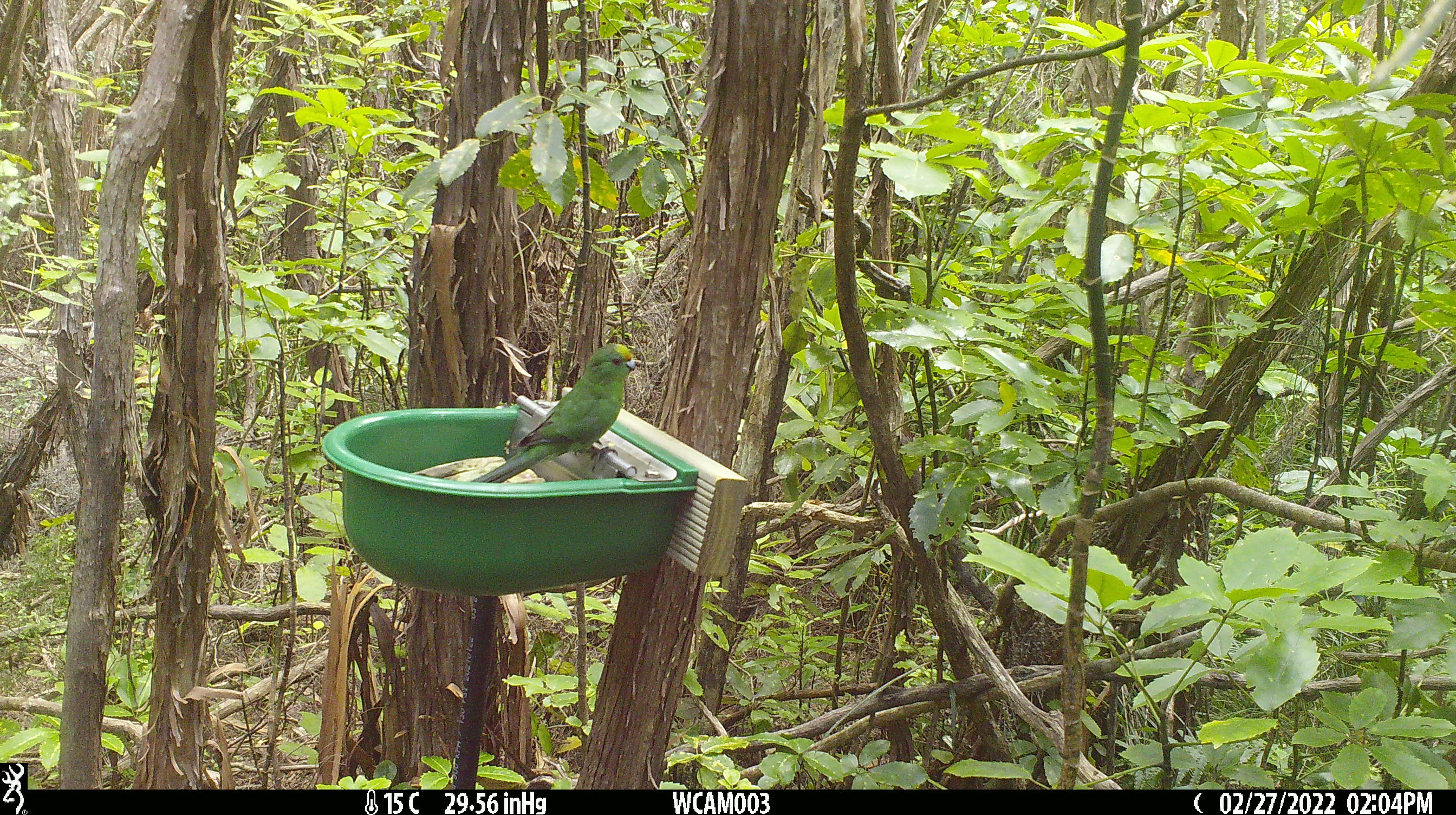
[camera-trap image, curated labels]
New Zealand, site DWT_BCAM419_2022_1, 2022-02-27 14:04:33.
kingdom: Animalia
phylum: Chordata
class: Aves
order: Psittaciformes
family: Psittaculidae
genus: Cyanoramphus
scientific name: Cyanoramphus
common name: parakeet